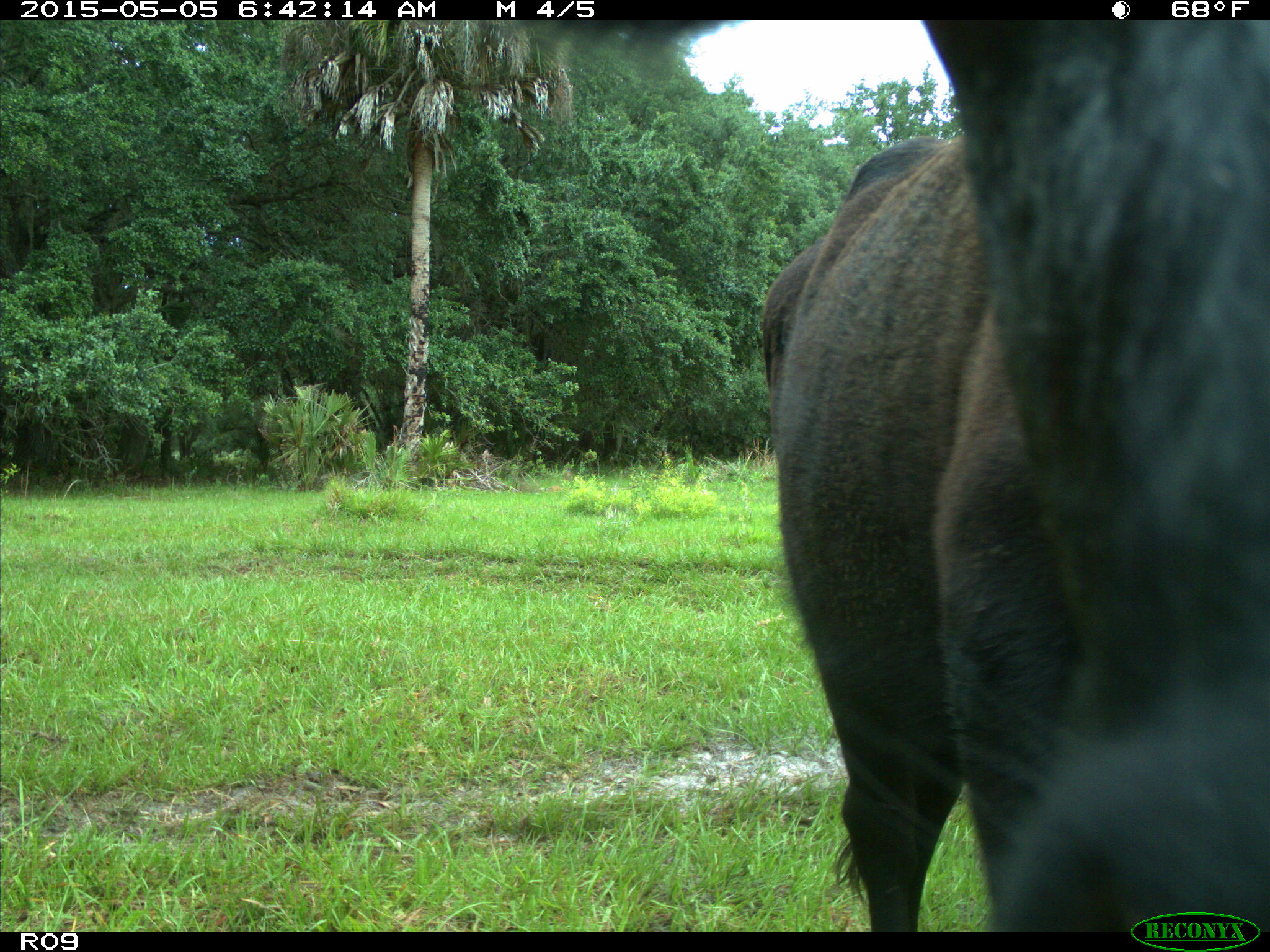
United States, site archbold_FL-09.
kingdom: Animalia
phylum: Chordata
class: Mammalia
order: Artiodactyla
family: Bovidae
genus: Bos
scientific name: Bos taurus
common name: domestic cow